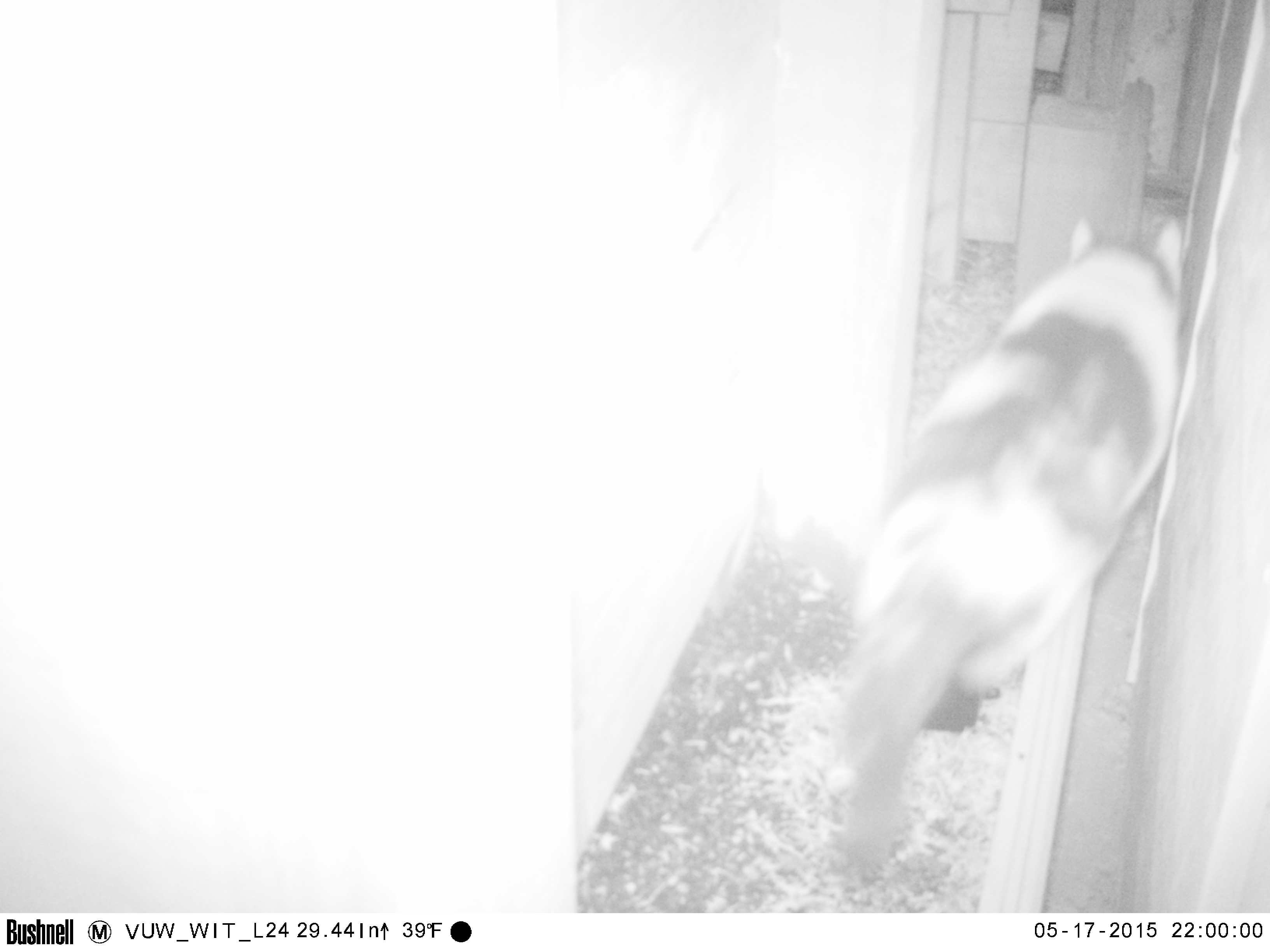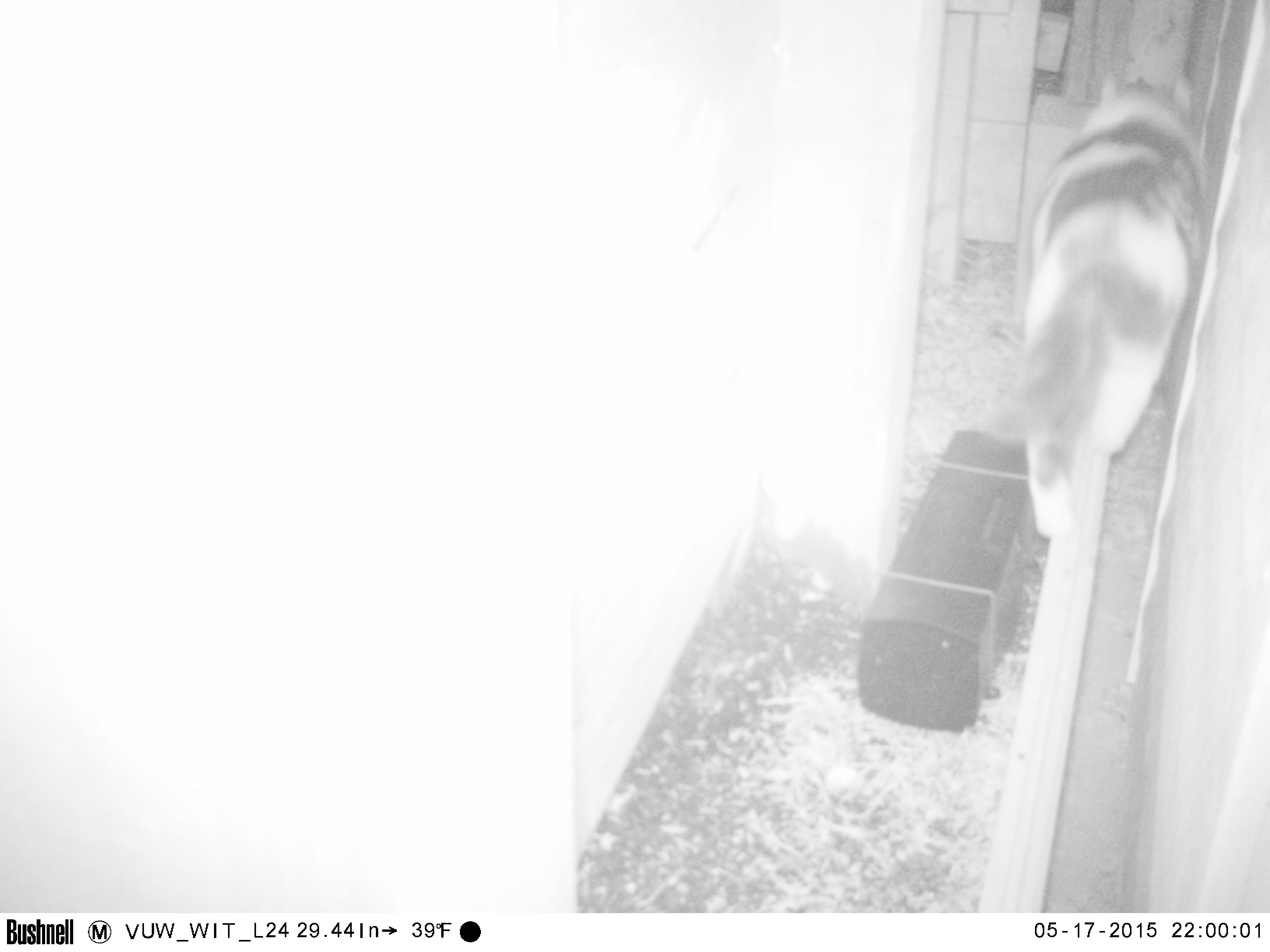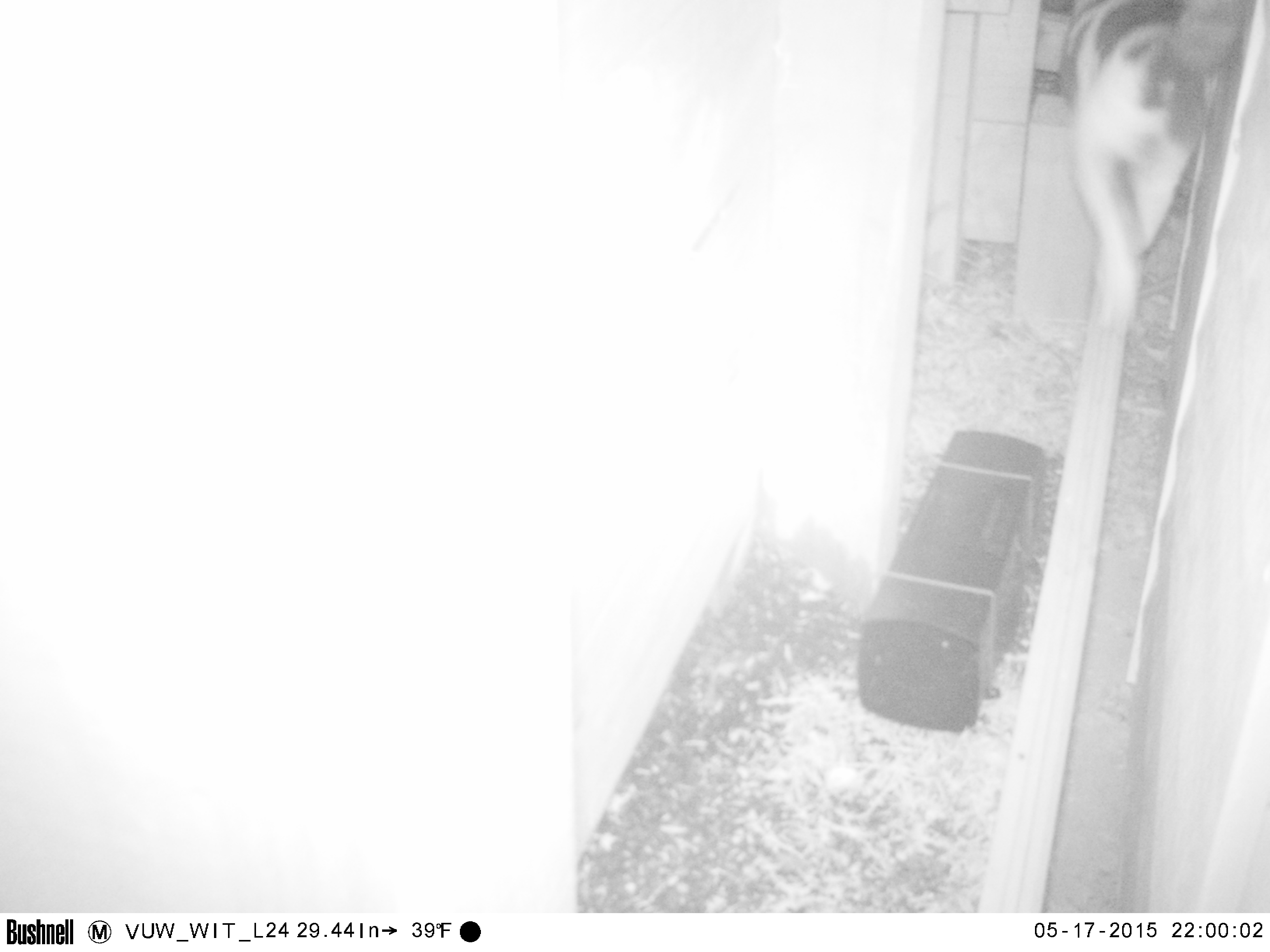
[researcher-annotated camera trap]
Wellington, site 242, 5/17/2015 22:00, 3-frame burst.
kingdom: Animalia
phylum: Chordata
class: Mammalia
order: Carnivora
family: Felidae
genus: Felis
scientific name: Felis catus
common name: cat